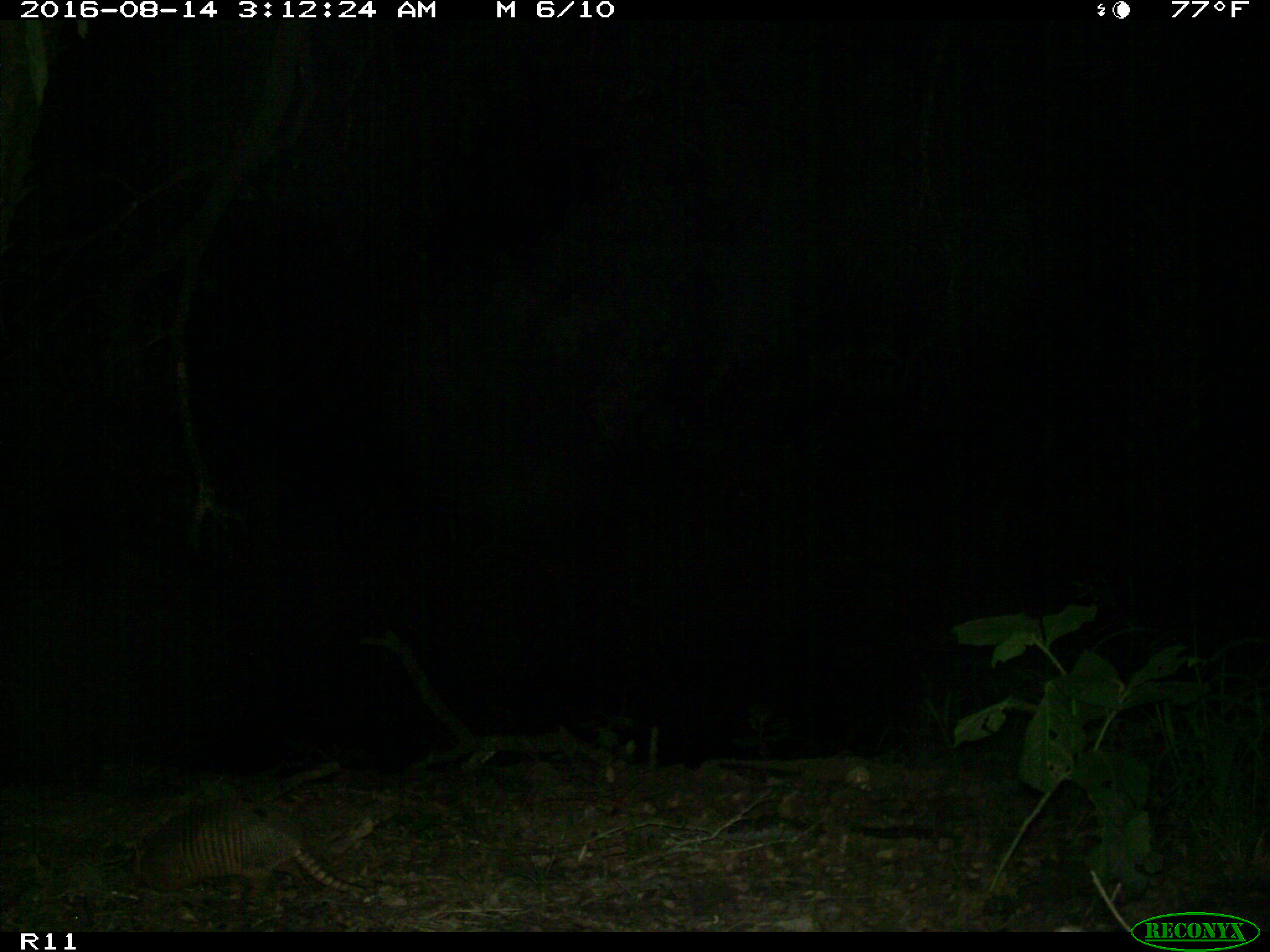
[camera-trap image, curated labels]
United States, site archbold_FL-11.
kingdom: Animalia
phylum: Chordata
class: Mammalia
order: Cingulata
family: Dasypodidae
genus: Dasypus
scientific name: Dasypus novemcinctus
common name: nine-banded armadillo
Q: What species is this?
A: Dasypus novemcinctus (nine-banded armadillo).